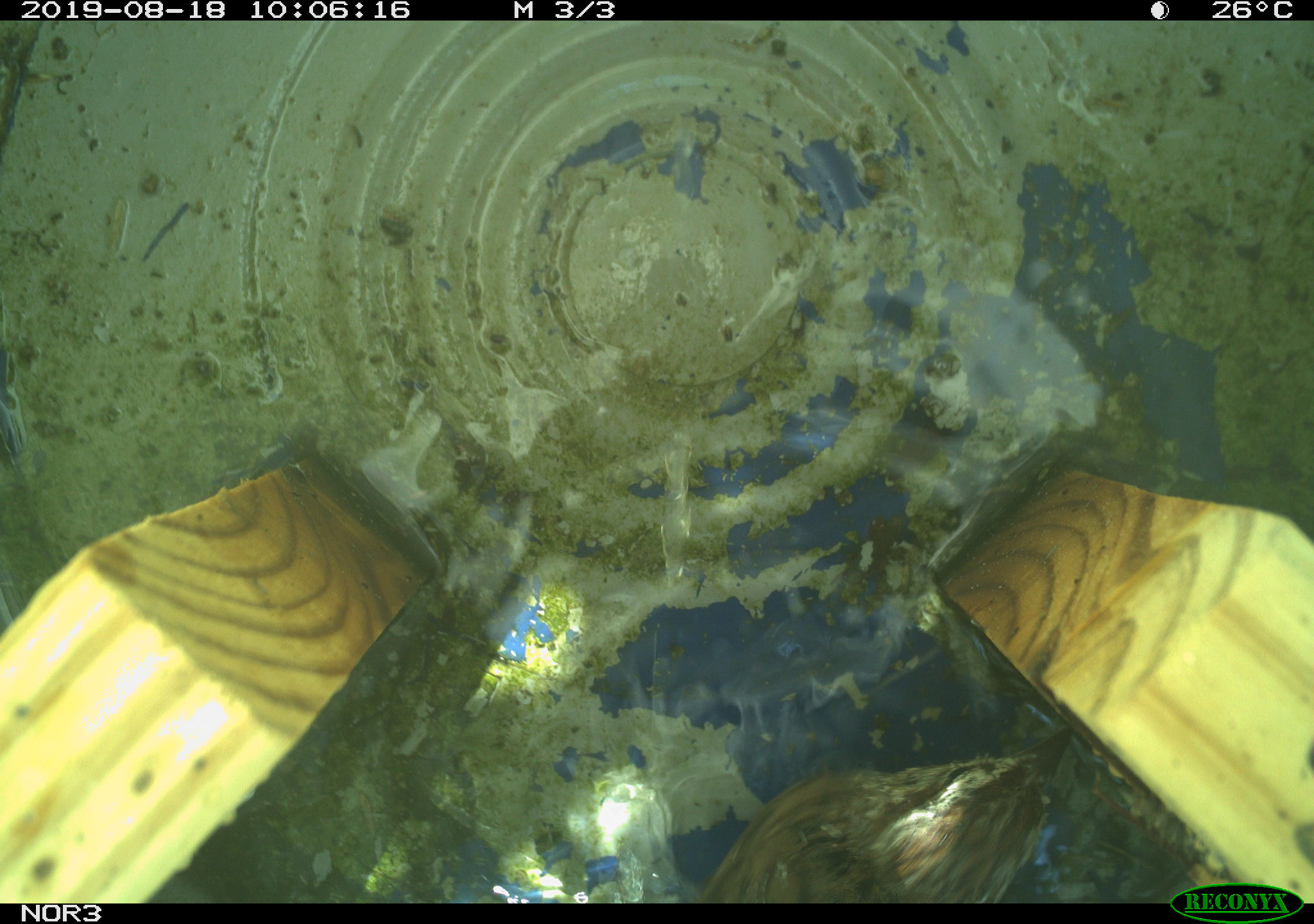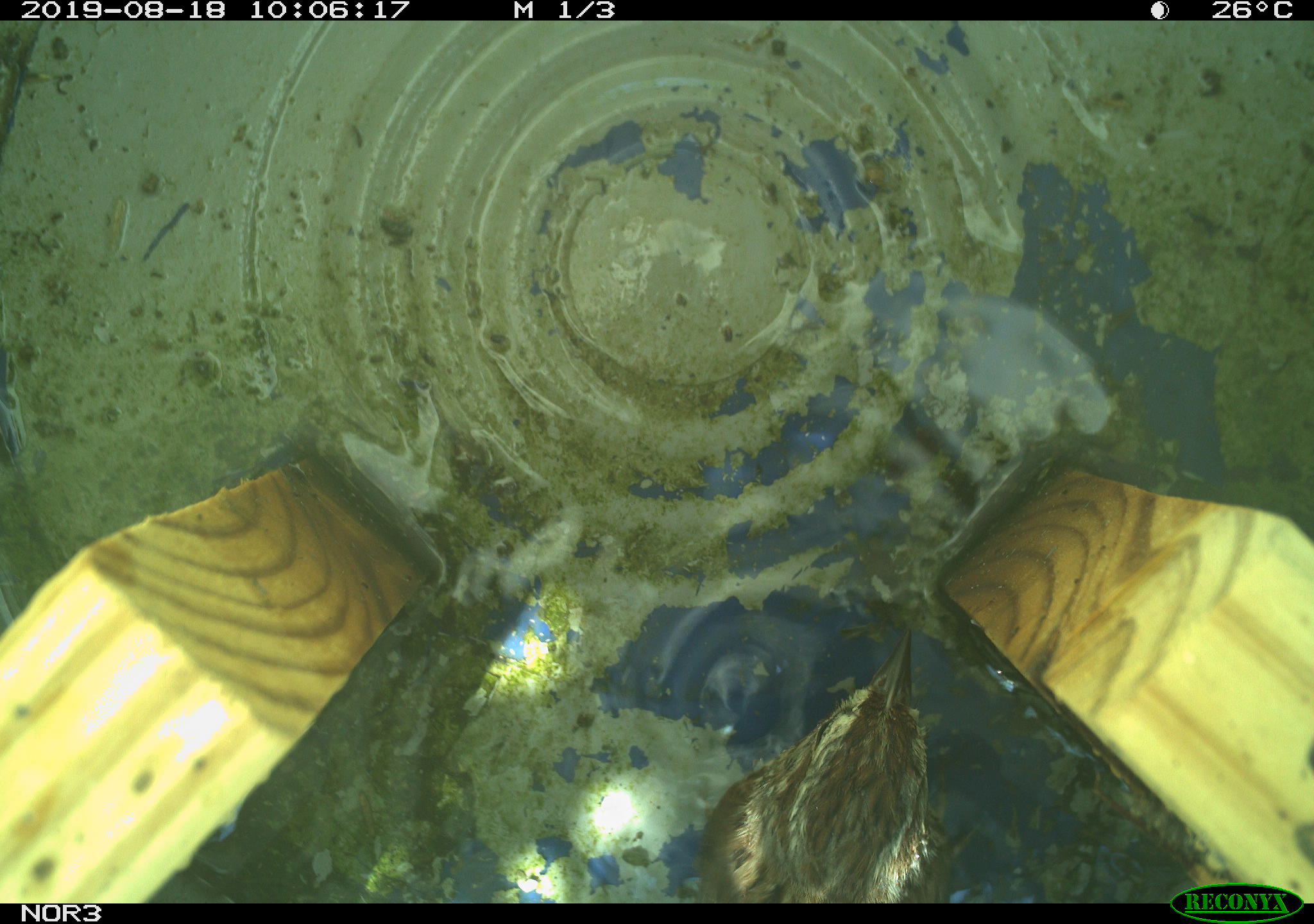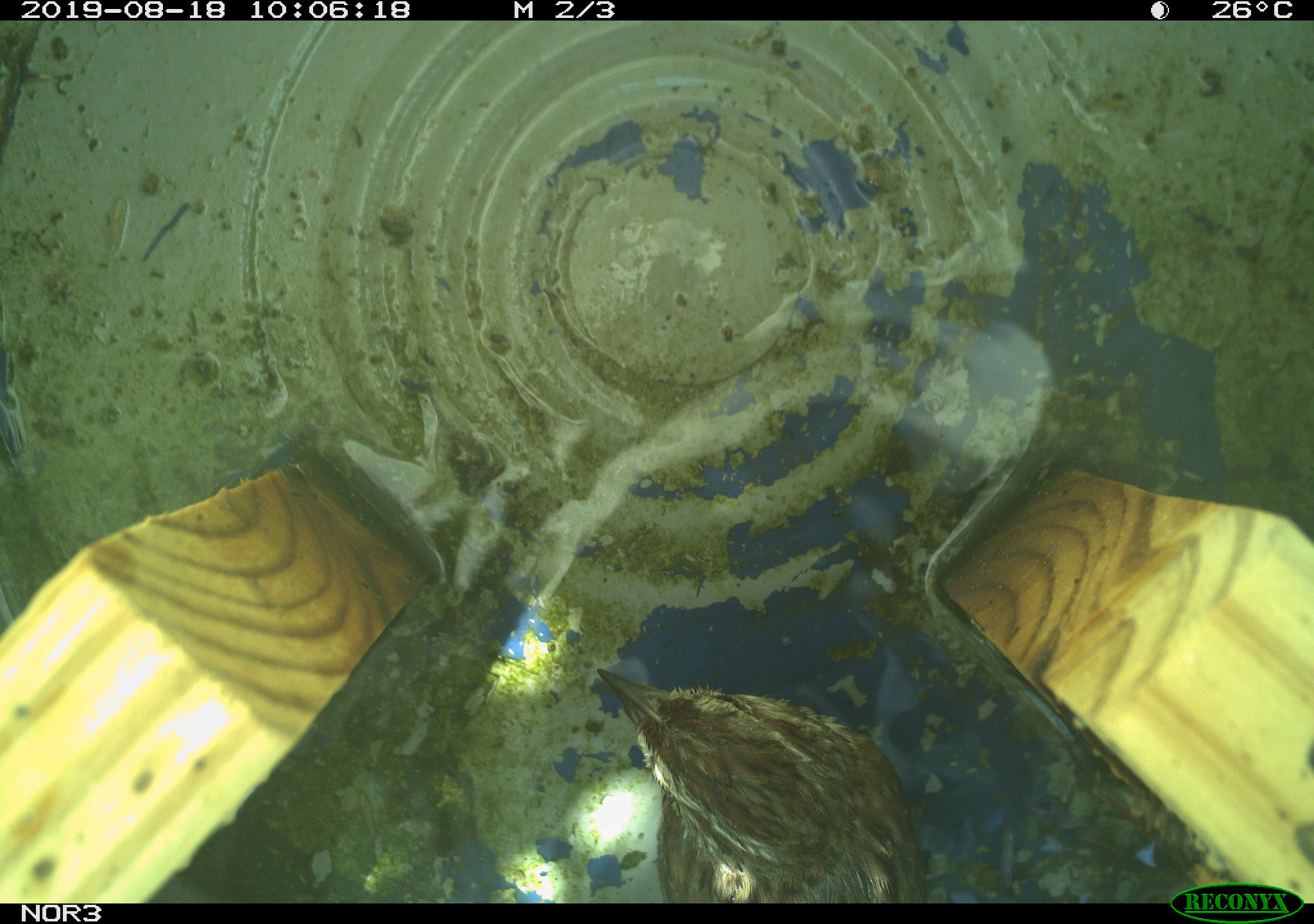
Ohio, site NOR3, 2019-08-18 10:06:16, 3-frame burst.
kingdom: Animalia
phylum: Chordata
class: Aves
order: Passeriformes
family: Passerellidae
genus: Melospiza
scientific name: Melospiza melodia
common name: song sparrow